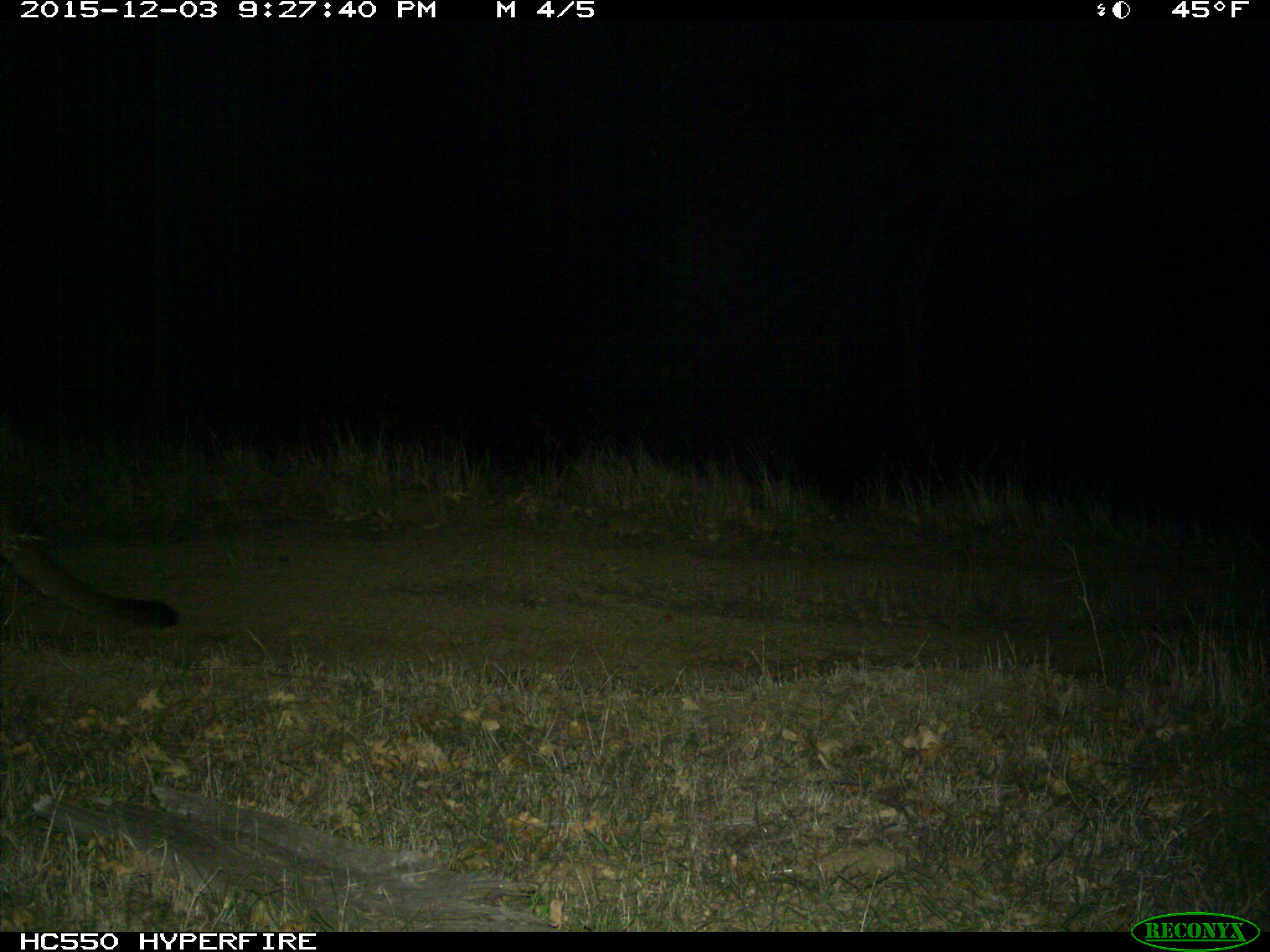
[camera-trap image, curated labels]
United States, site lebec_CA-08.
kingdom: Animalia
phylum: Chordata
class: Mammalia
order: Carnivora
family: Felidae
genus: Puma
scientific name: Puma concolor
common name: mountain lion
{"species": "Puma concolor (mountain lion)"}